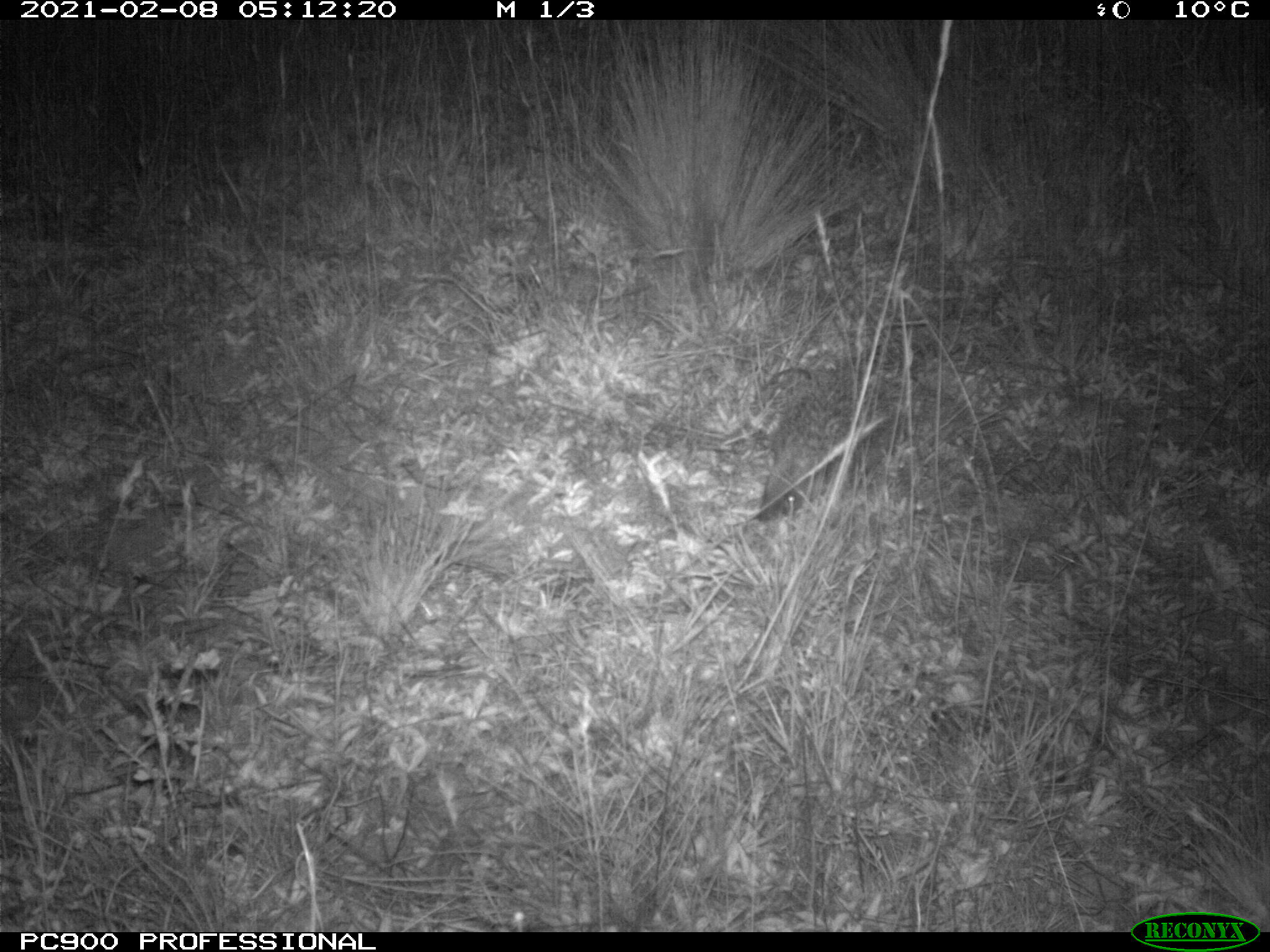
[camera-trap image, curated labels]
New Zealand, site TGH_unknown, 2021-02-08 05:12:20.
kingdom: Animalia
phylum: Chordata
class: Mammalia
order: Eulipotyphla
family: Erinaceidae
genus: Erinaceus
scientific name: Erinaceus europaeus europaeus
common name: european hedgehog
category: hedgehog